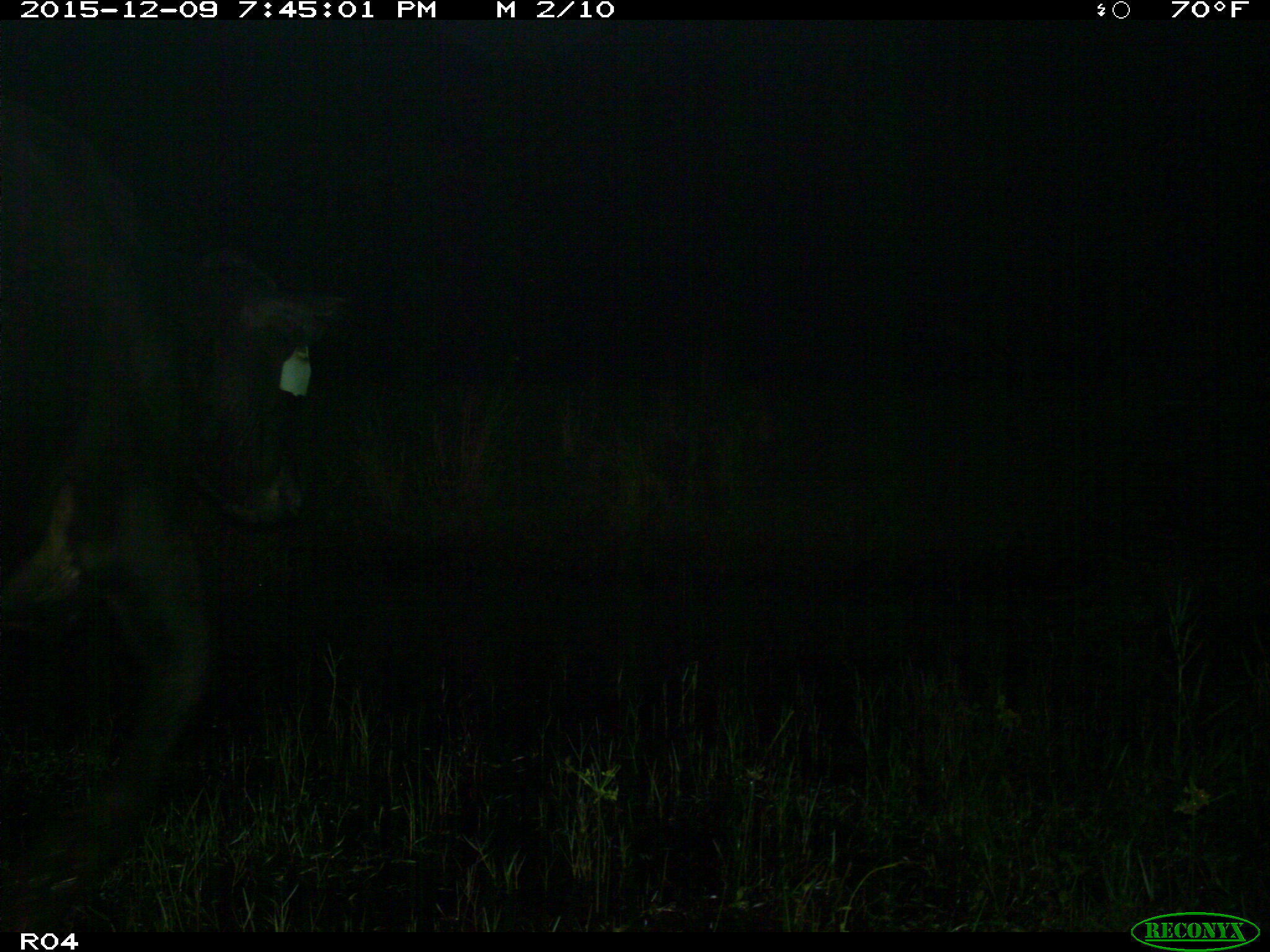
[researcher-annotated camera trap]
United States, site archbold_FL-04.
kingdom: Animalia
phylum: Chordata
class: Mammalia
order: Artiodactyla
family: Bovidae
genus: Bos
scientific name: Bos taurus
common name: domestic cow